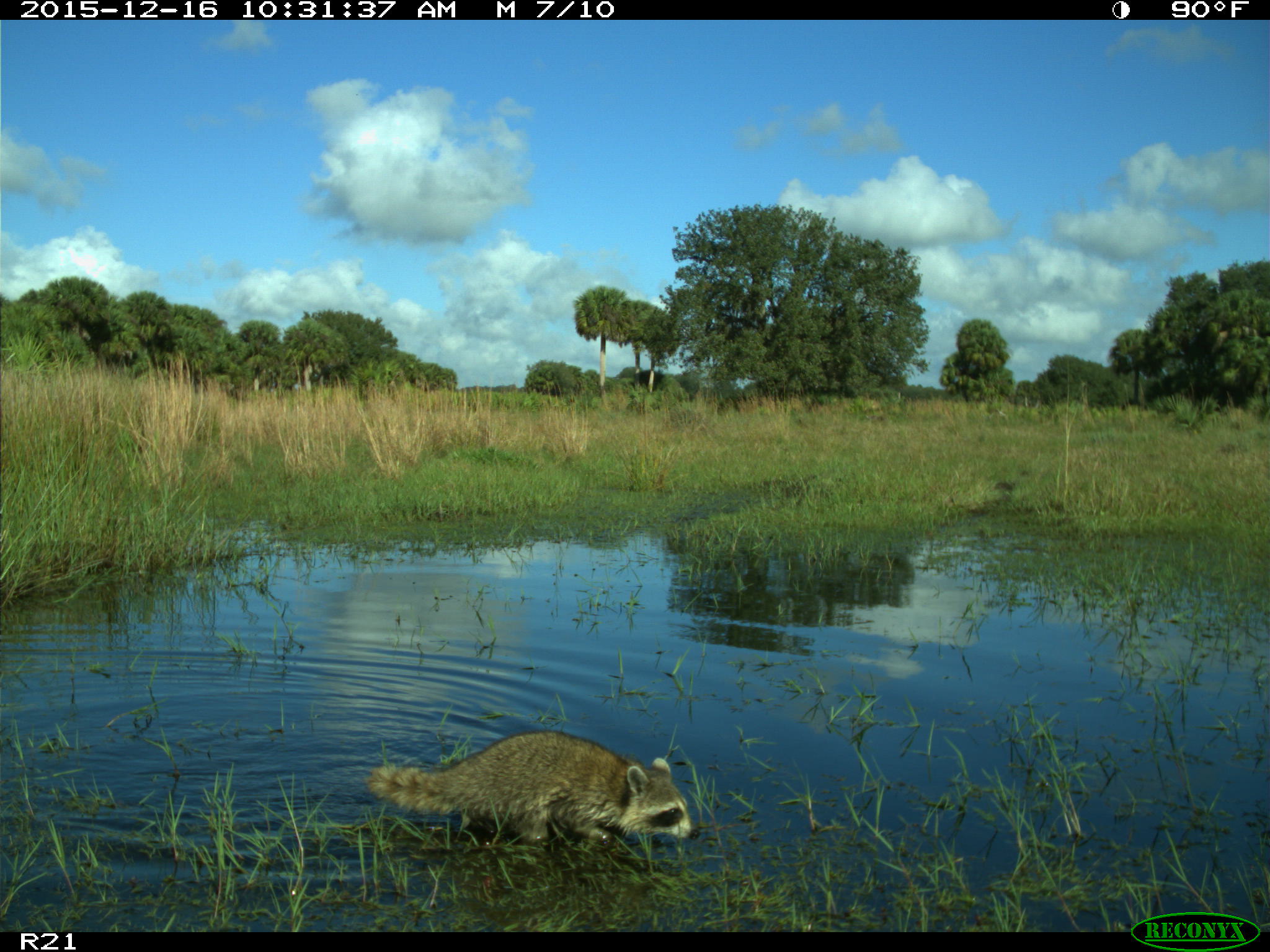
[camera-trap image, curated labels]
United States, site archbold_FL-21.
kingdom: Animalia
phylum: Chordata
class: Mammalia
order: Carnivora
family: Procyonidae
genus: Procyon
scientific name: Procyon lotor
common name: common raccoon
Procyon lotor (common raccoon).